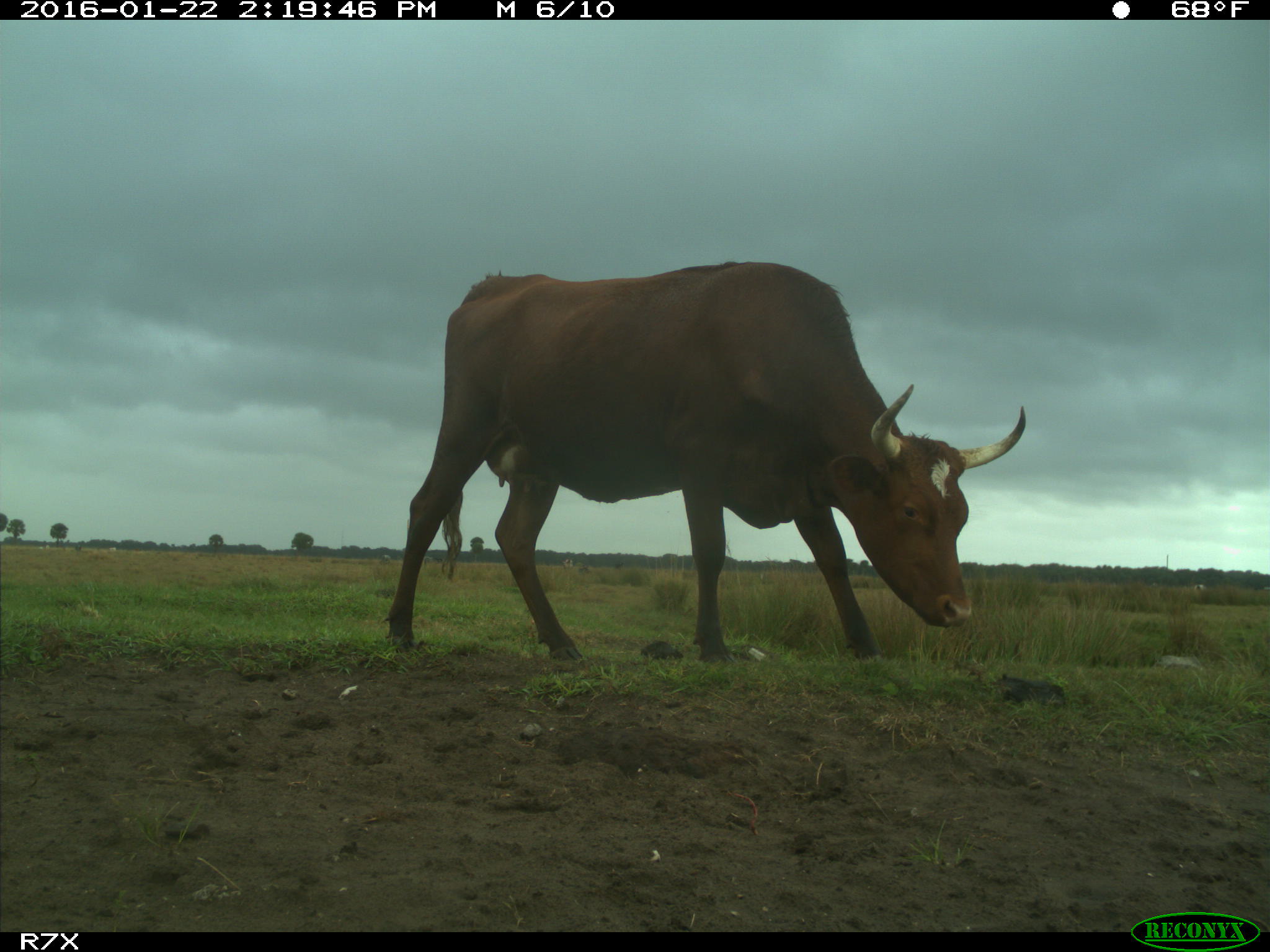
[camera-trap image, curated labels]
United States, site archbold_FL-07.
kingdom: Animalia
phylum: Chordata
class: Mammalia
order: Artiodactyla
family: Bovidae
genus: Bos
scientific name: Bos taurus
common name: domestic cow